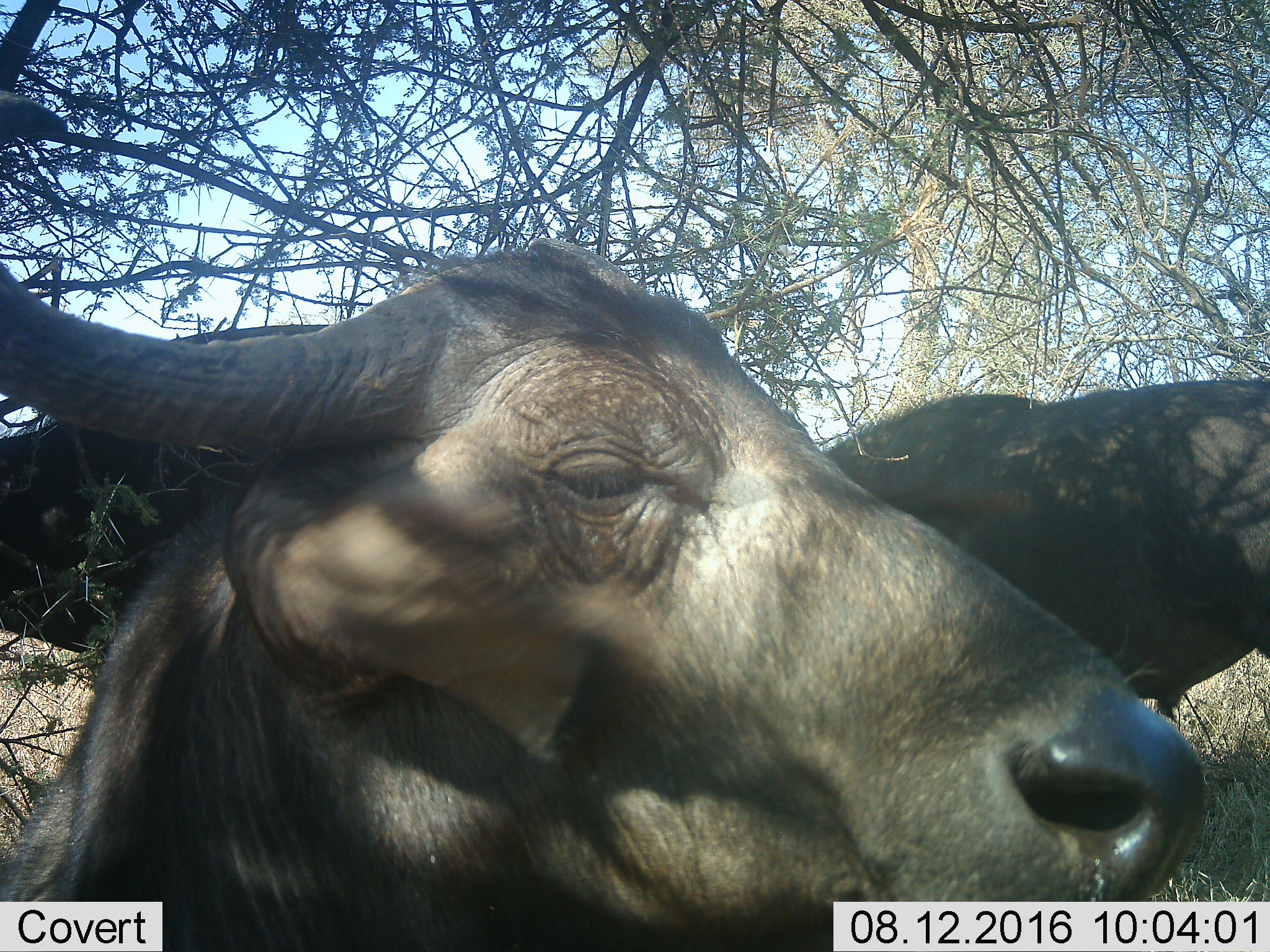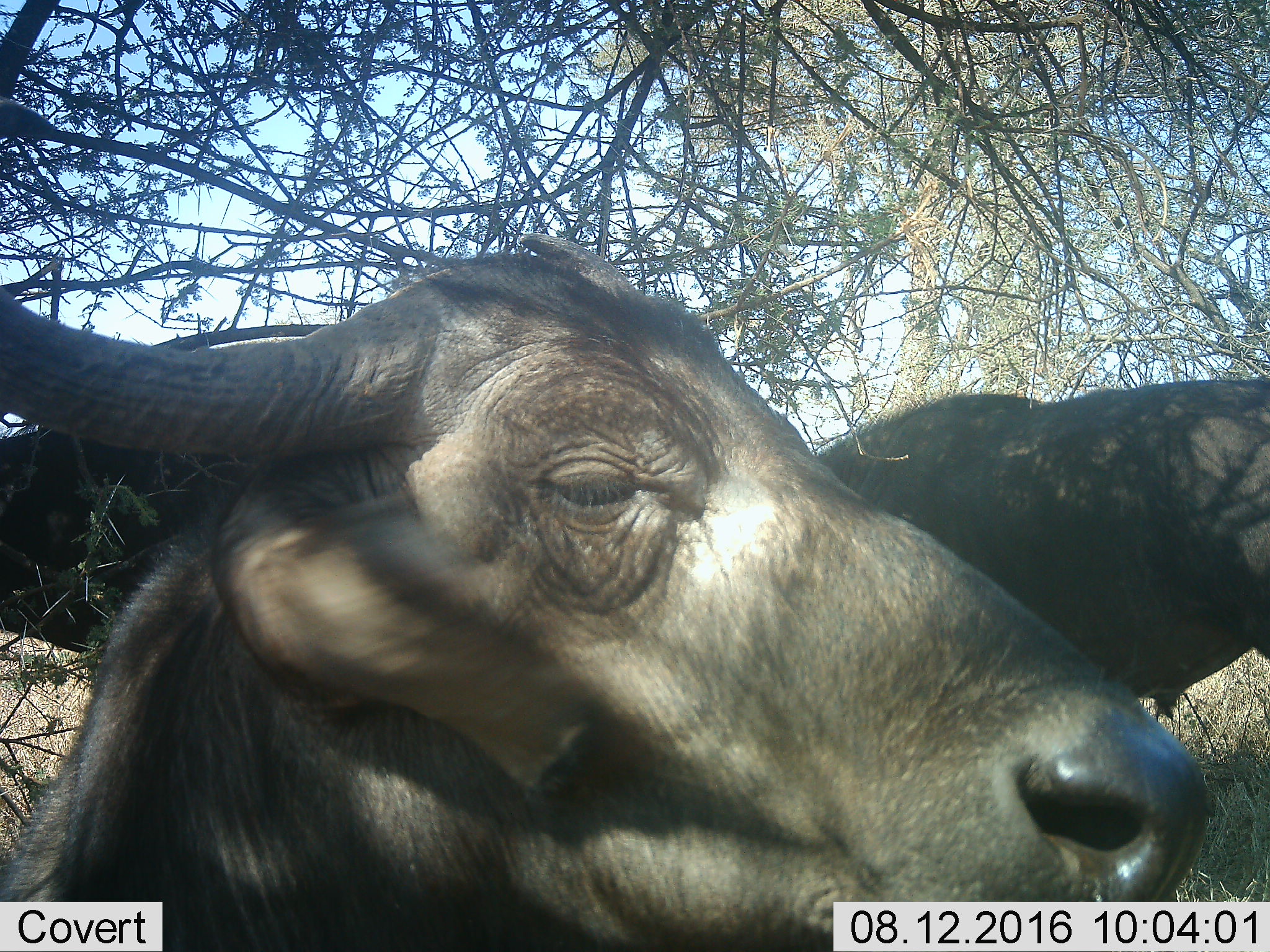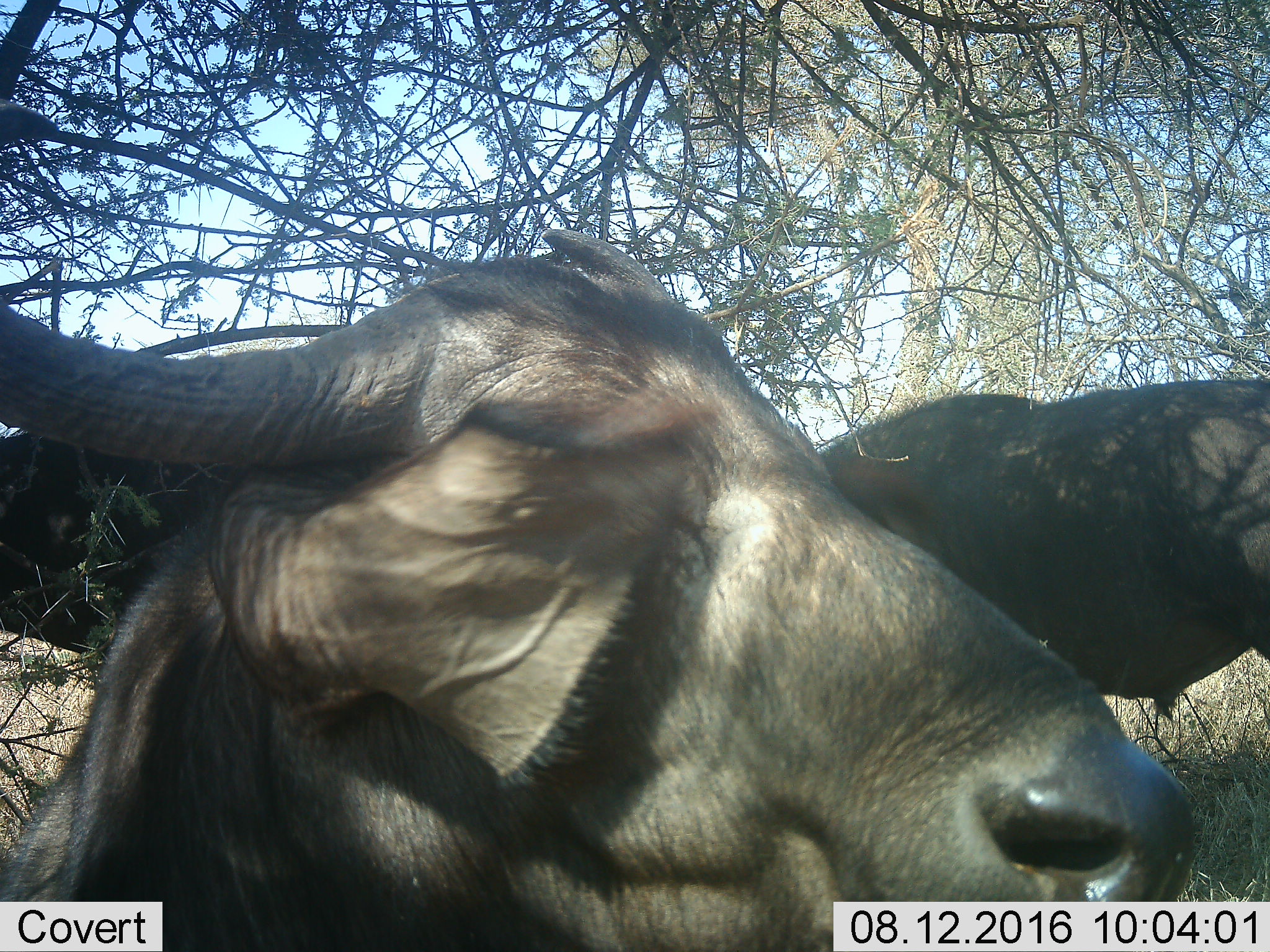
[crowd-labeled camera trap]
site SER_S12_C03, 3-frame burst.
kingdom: Animalia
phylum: Chordata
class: Mammalia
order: Artiodactyla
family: Bovidae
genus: Syncerus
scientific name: Syncerus caffer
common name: african buffalo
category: buffalo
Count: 2.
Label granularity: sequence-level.